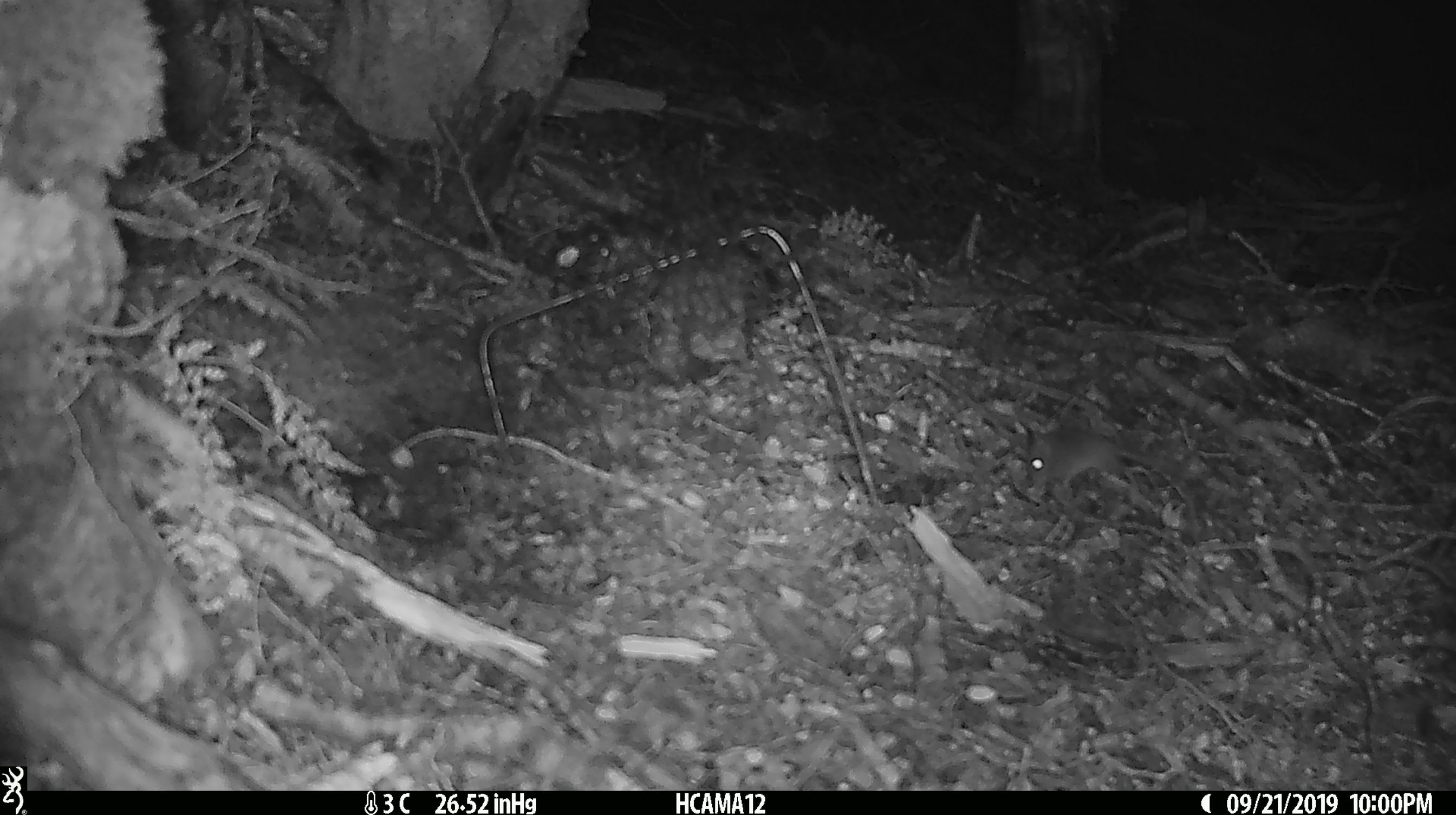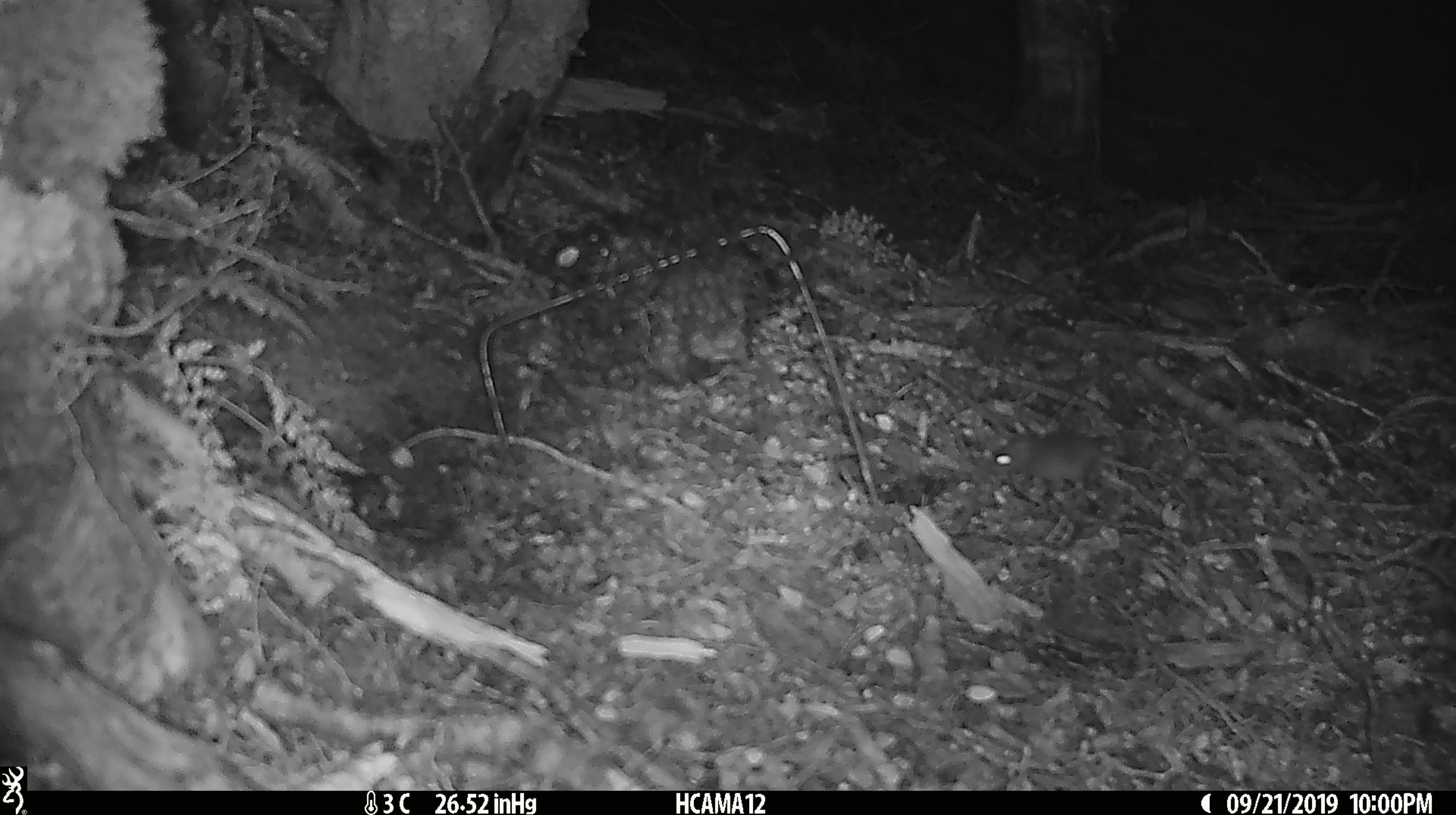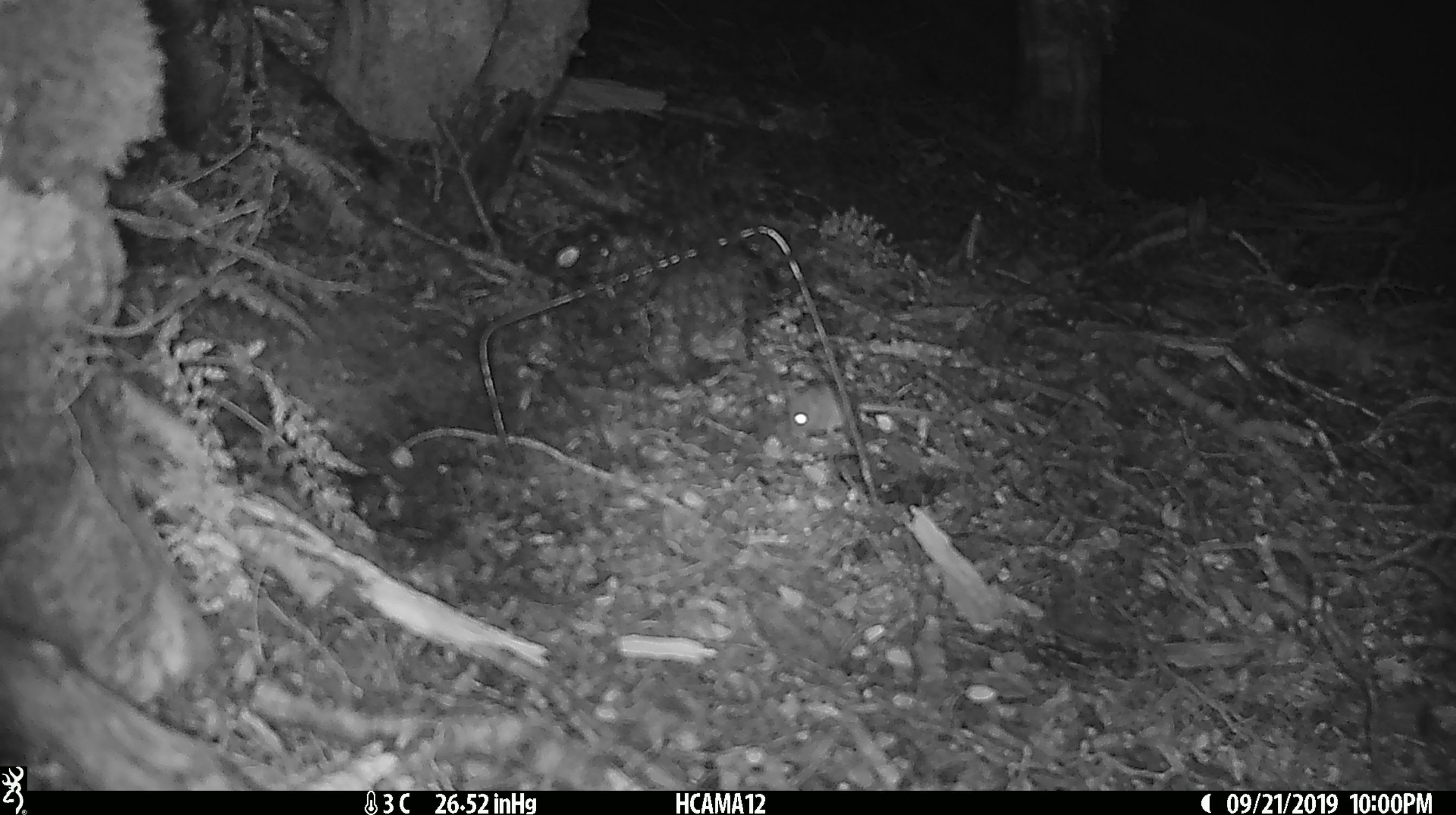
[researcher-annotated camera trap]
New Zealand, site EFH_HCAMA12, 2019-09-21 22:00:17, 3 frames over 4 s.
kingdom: Animalia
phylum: Chordata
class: Mammalia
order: Rodentia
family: Muridae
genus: Mus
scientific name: Mus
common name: mouse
Mouse (Mus).